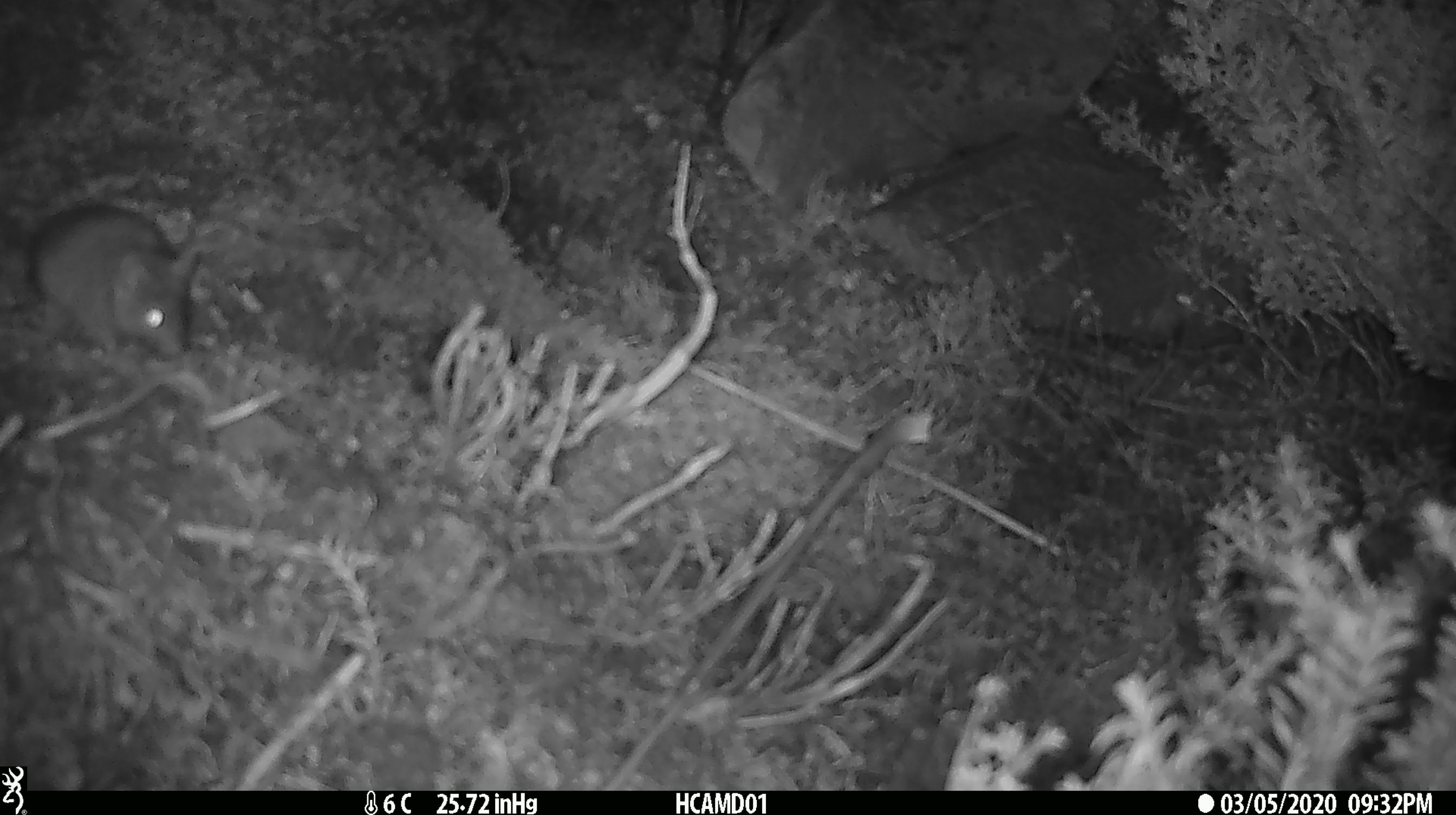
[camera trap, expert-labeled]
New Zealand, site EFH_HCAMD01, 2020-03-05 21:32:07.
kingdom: Animalia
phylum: Chordata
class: Mammalia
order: Rodentia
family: Muridae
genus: Mus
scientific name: Mus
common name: mouse